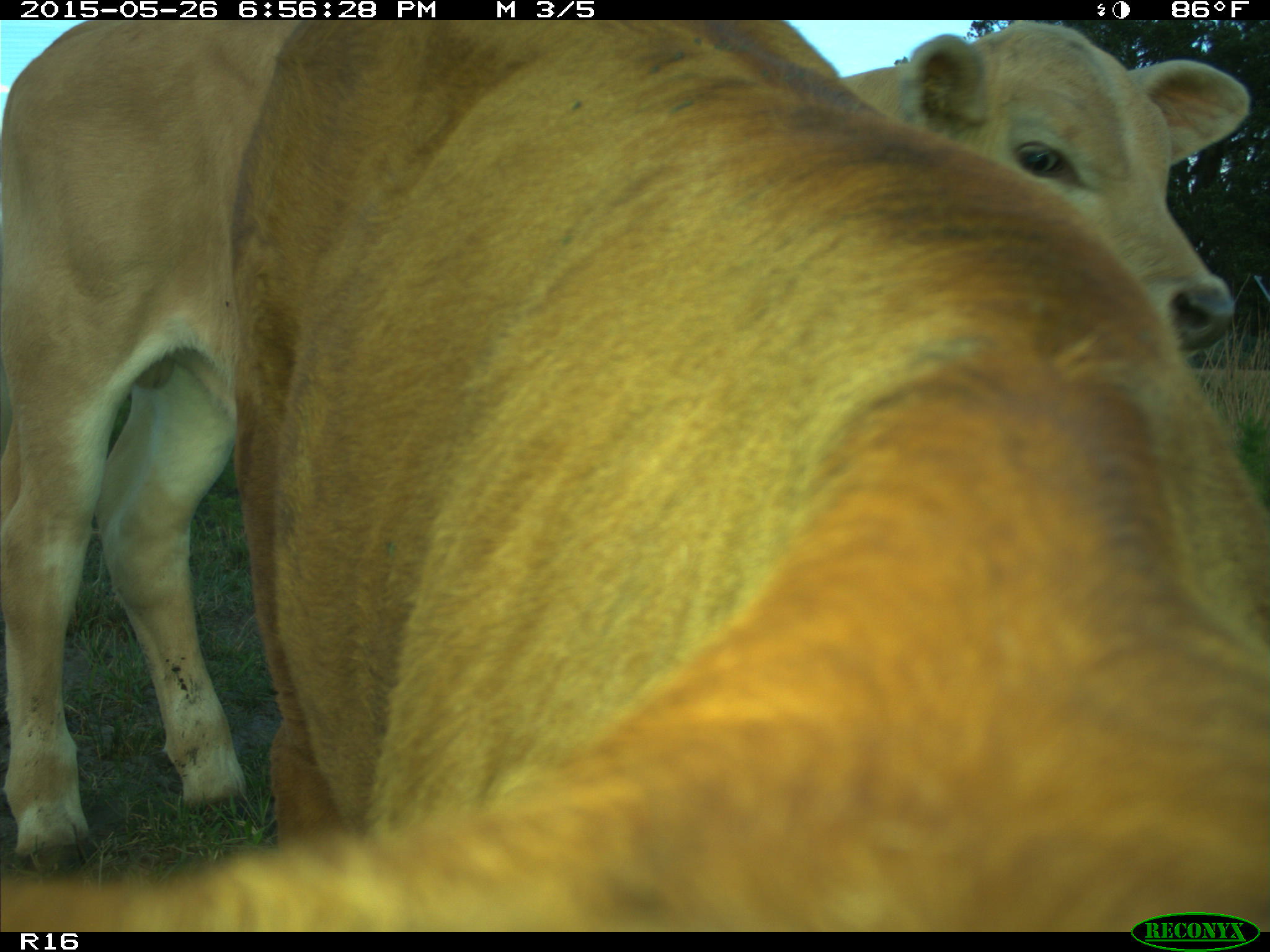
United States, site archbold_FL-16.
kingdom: Animalia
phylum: Chordata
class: Mammalia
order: Artiodactyla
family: Bovidae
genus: Bos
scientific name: Bos taurus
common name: domestic cow